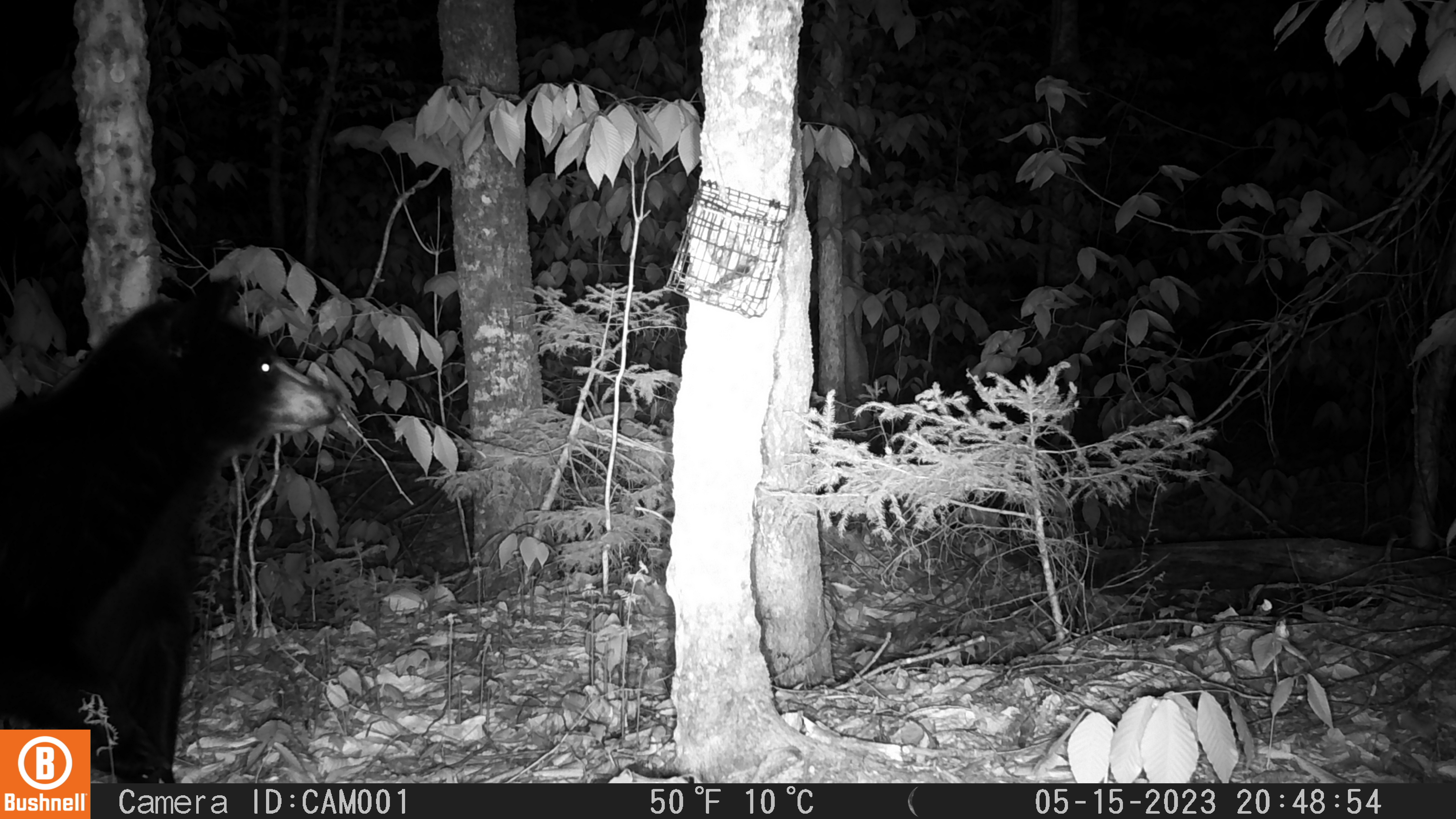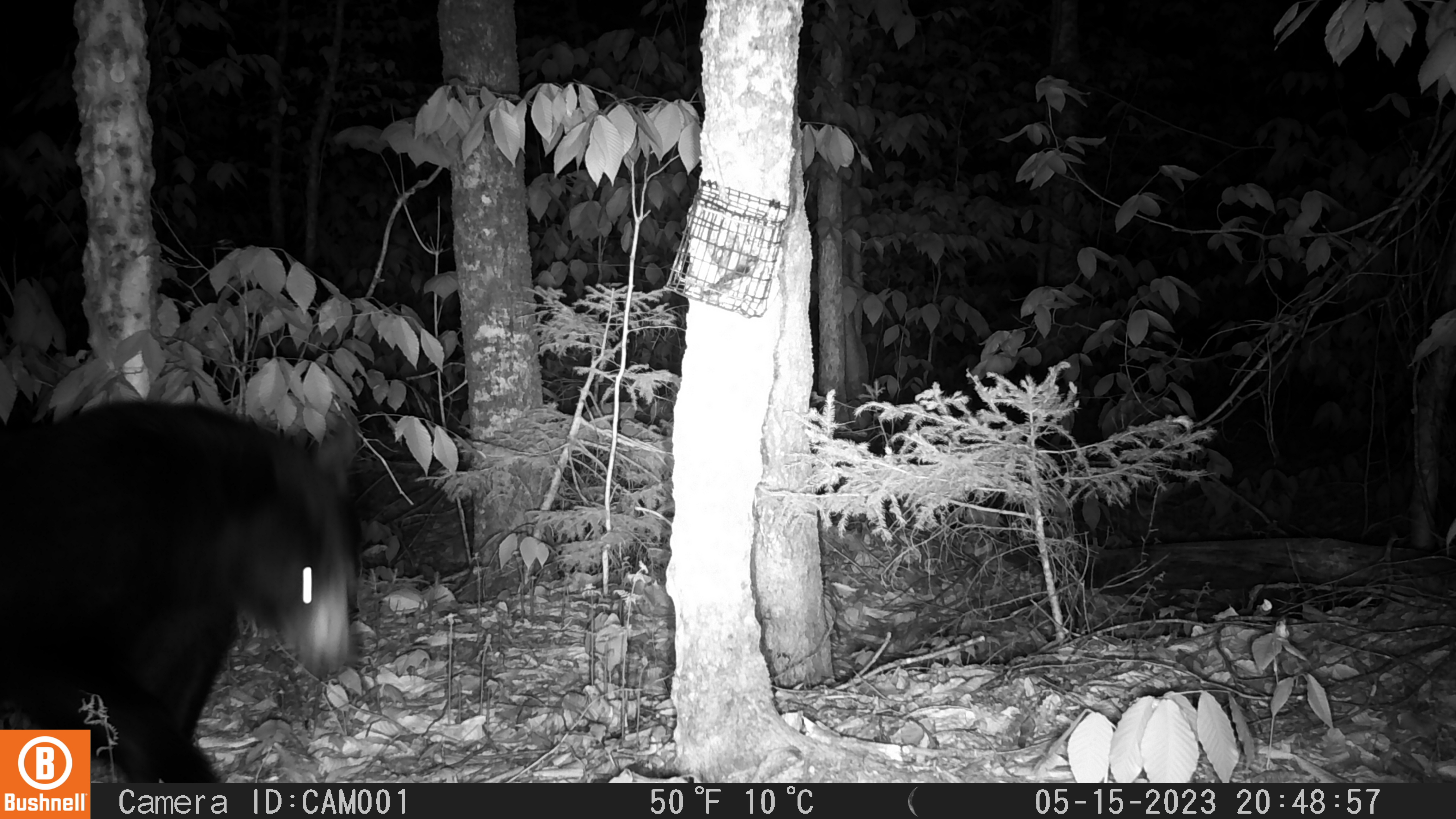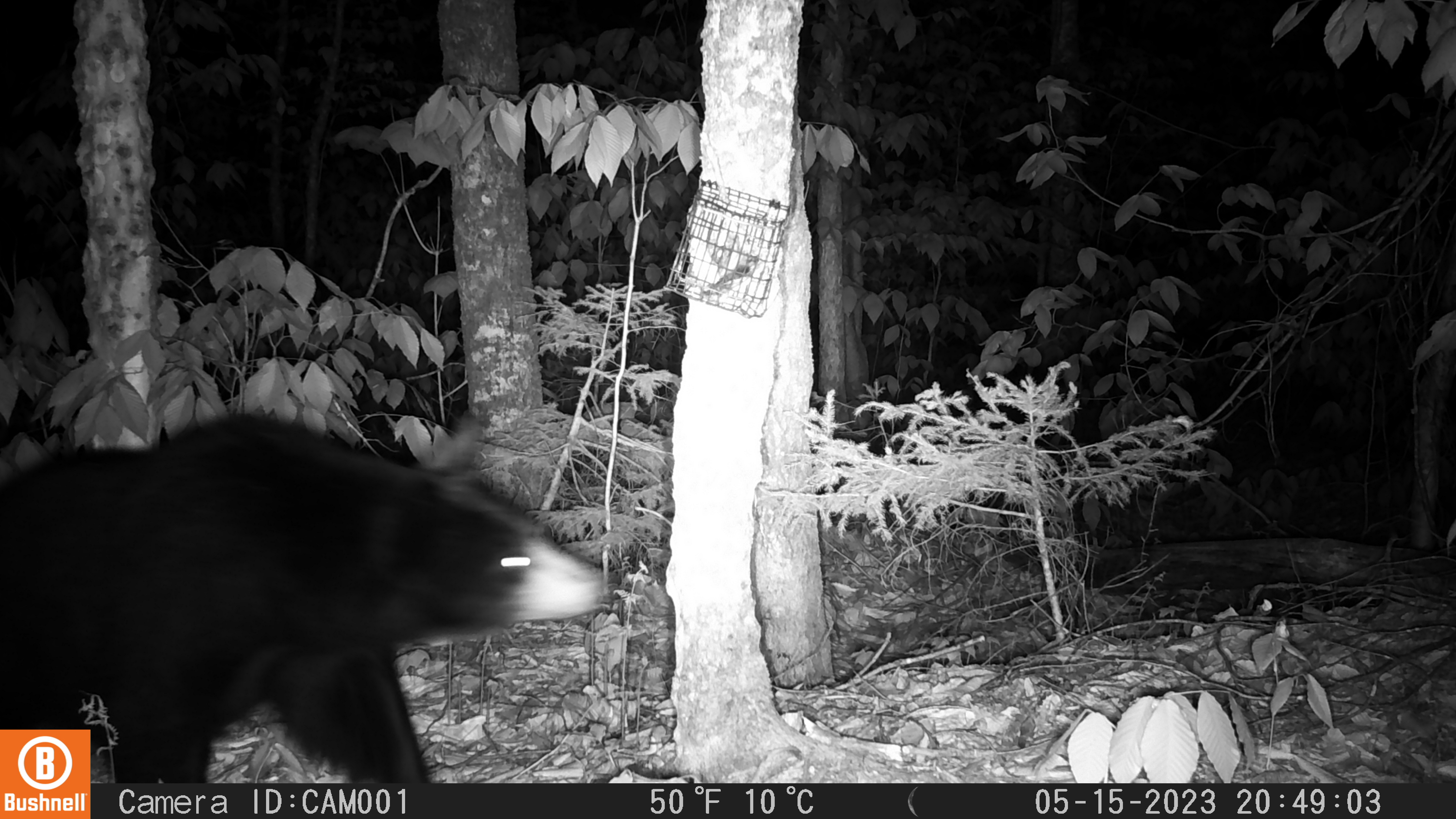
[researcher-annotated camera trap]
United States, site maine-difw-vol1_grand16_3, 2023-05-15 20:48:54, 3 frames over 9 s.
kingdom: Animalia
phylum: Chordata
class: Mammalia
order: Carnivora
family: Ursidae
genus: Ursus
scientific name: Ursus americanus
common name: black bear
Black bear (Ursus americanus).